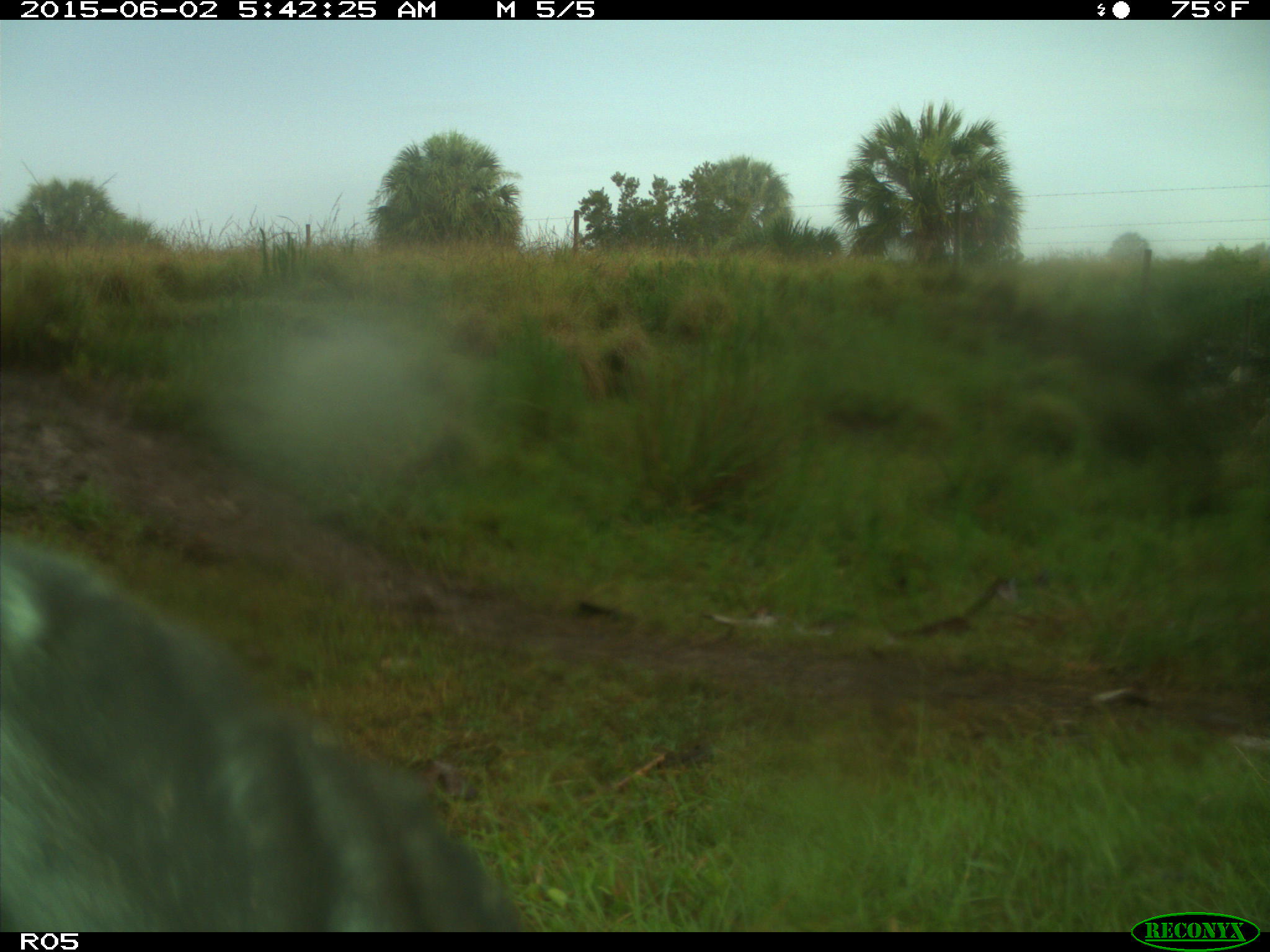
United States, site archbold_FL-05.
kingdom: Animalia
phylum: Chordata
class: Mammalia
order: Artiodactyla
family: Bovidae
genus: Bos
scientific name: Bos taurus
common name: domestic cow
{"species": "Bos taurus (domestic cow)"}